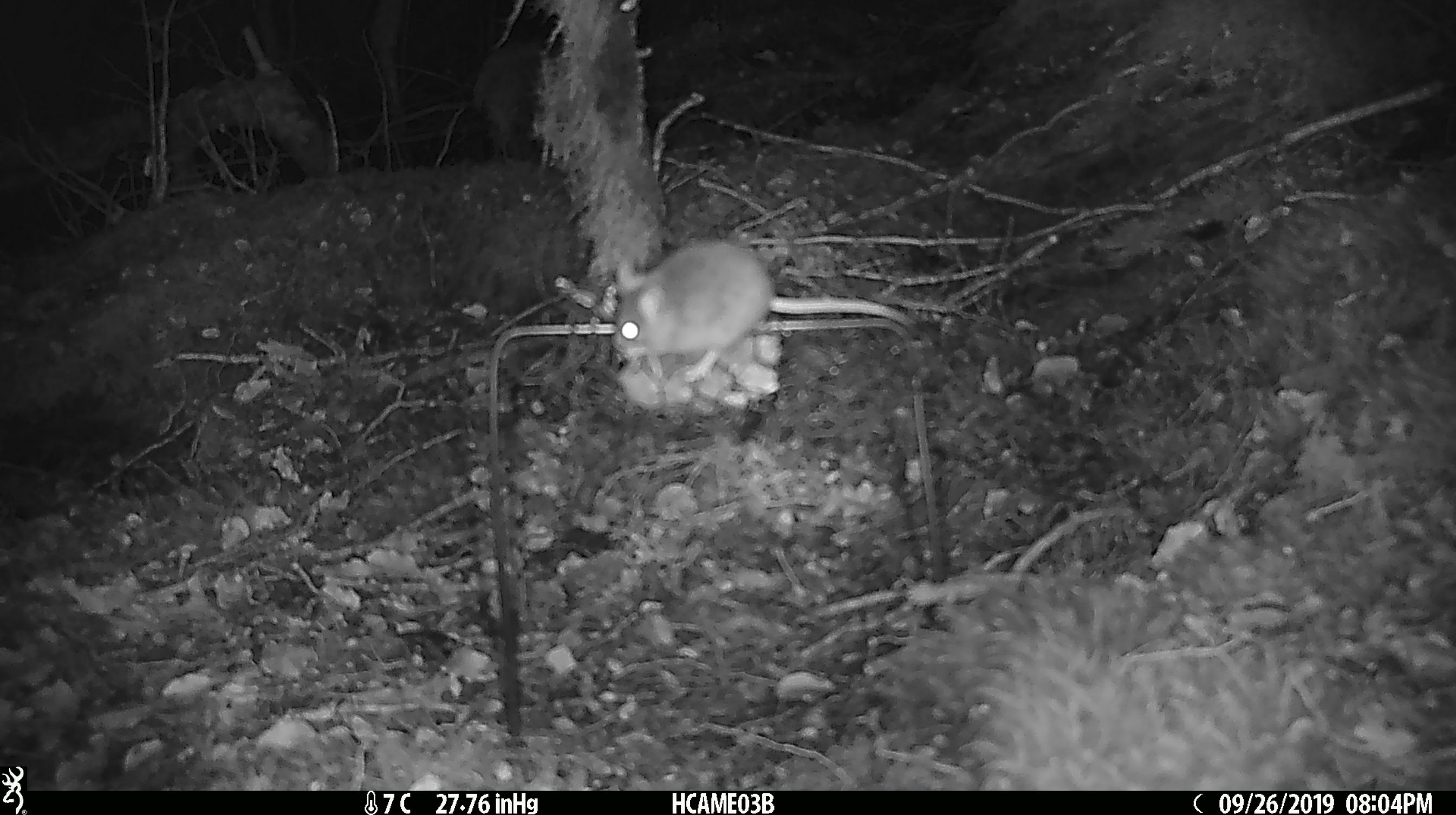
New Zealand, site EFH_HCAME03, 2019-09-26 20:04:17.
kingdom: Animalia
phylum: Chordata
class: Mammalia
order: Rodentia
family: Muridae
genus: Mus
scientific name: Mus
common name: mouse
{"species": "mouse (Mus)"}